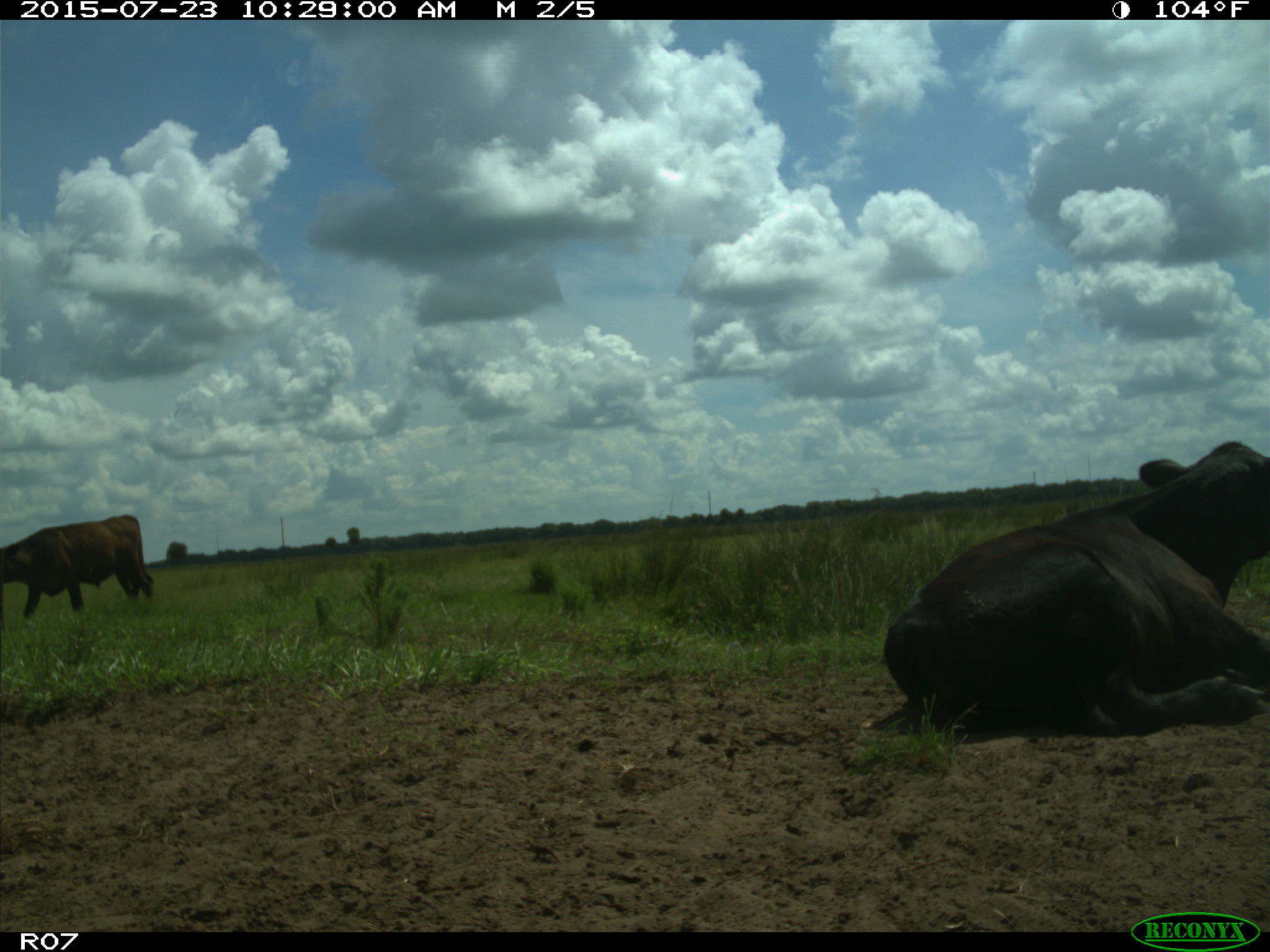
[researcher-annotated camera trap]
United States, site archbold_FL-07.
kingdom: Animalia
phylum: Chordata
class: Mammalia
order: Artiodactyla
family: Bovidae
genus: Bos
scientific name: Bos taurus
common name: domestic cow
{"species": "Bos taurus (domestic cow)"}